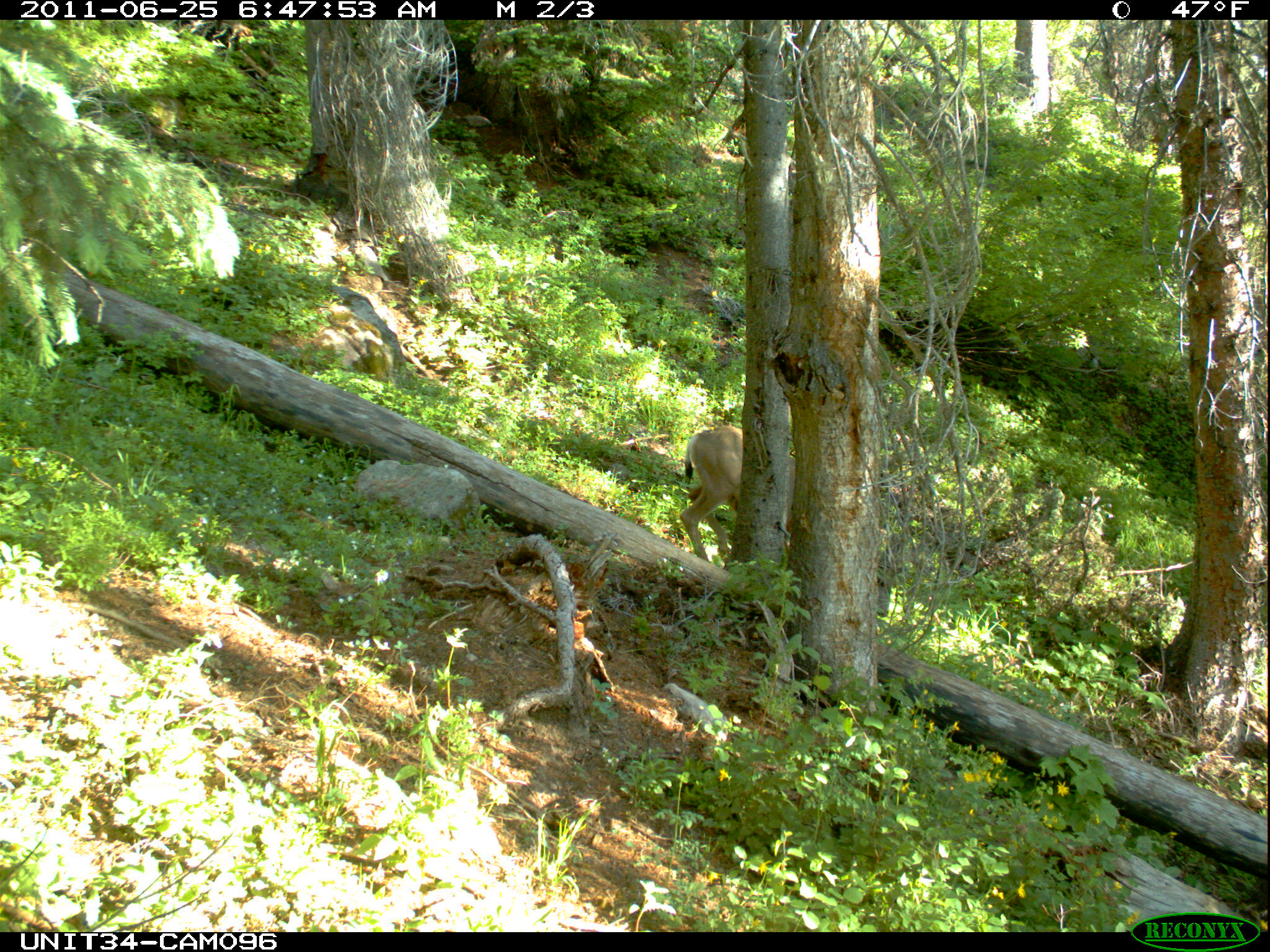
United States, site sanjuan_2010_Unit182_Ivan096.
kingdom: Animalia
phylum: Chordata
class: Mammalia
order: Artiodactyla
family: Cervidae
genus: Odocoileus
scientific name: Odocoileus hemionus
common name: mule deer